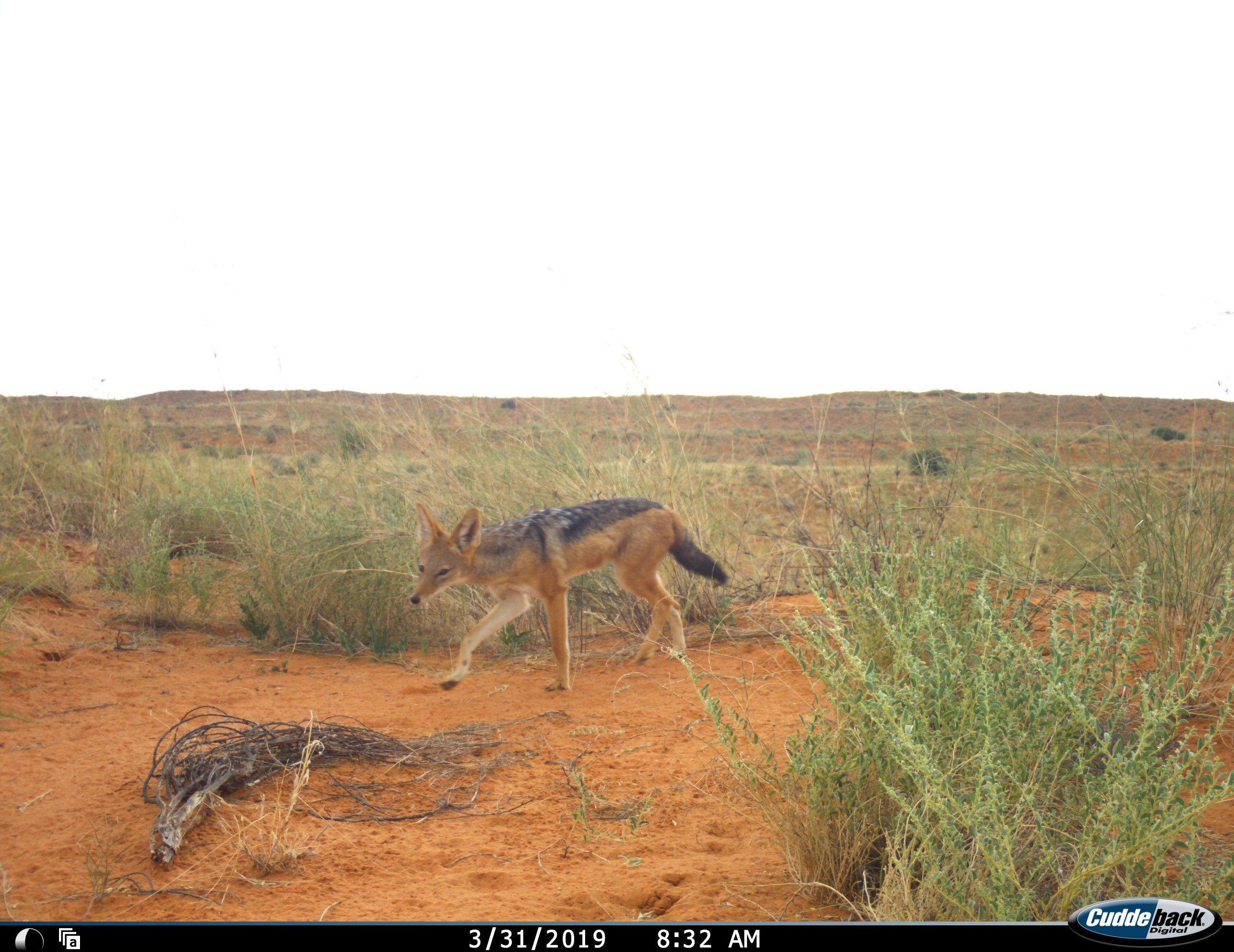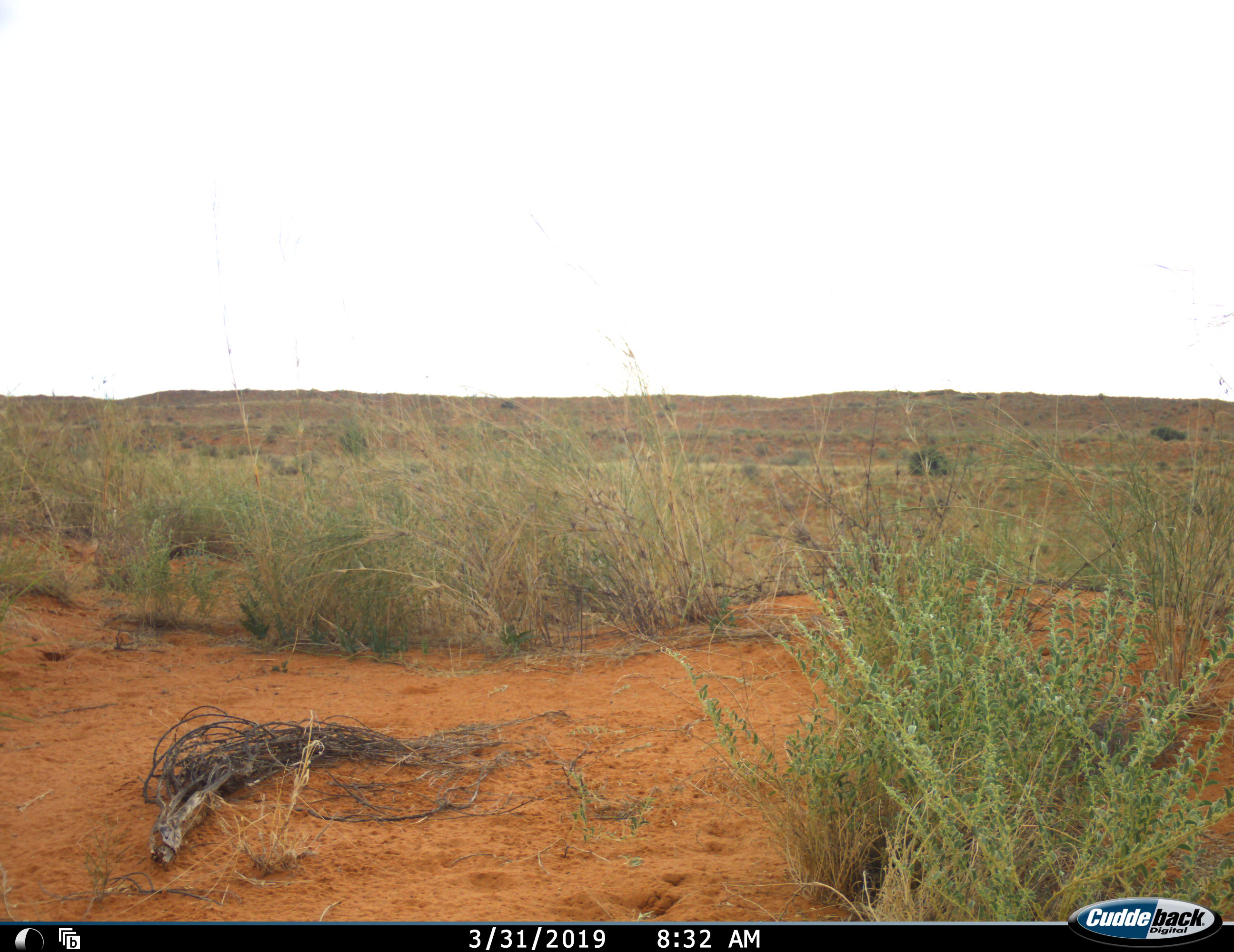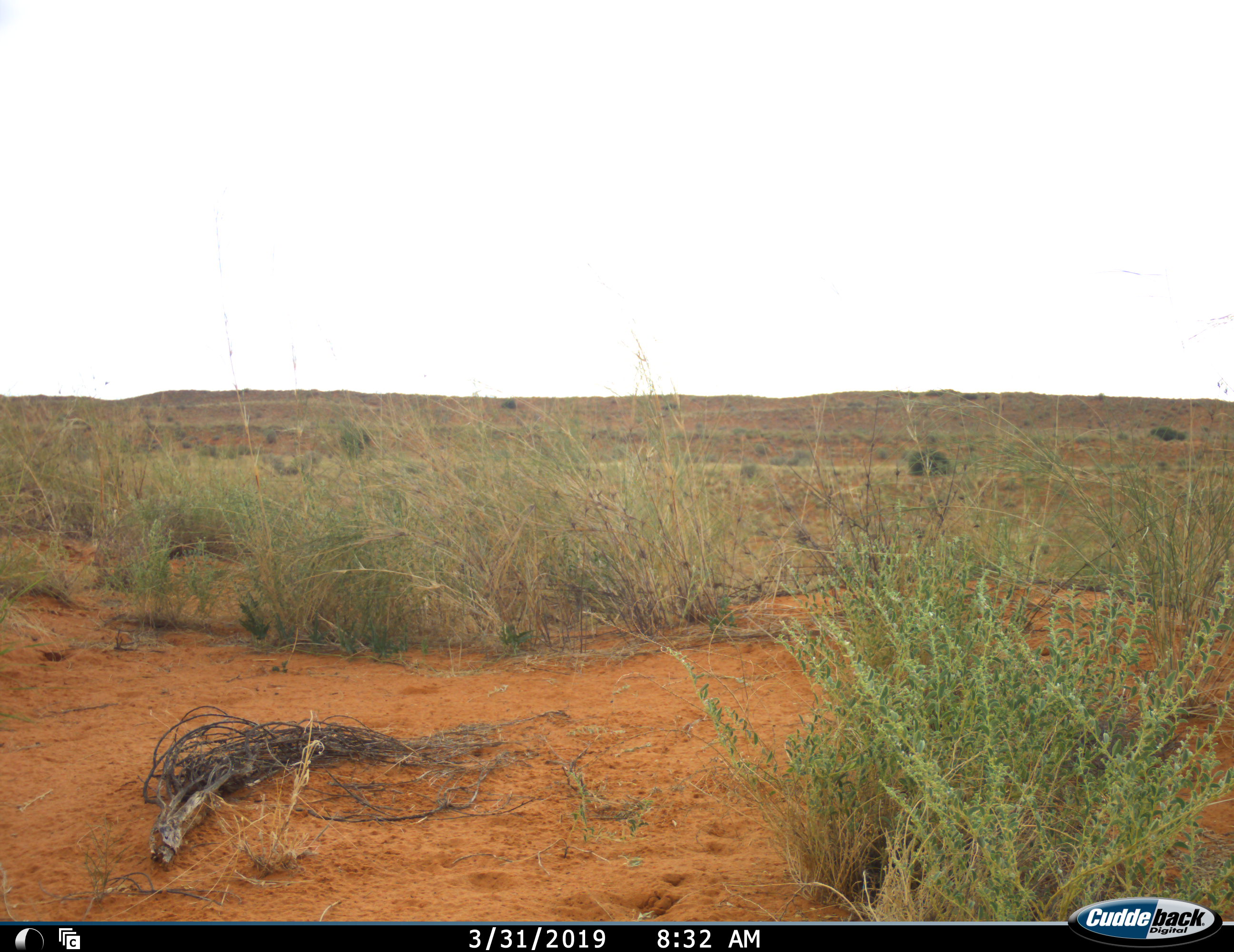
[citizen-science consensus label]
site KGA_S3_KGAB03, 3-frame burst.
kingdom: Animalia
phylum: Chordata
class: Mammalia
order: Carnivora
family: Canidae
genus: Lupulella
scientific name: Lupulella mesomelas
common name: black-backed jackal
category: jackalblackbacked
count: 1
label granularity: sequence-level